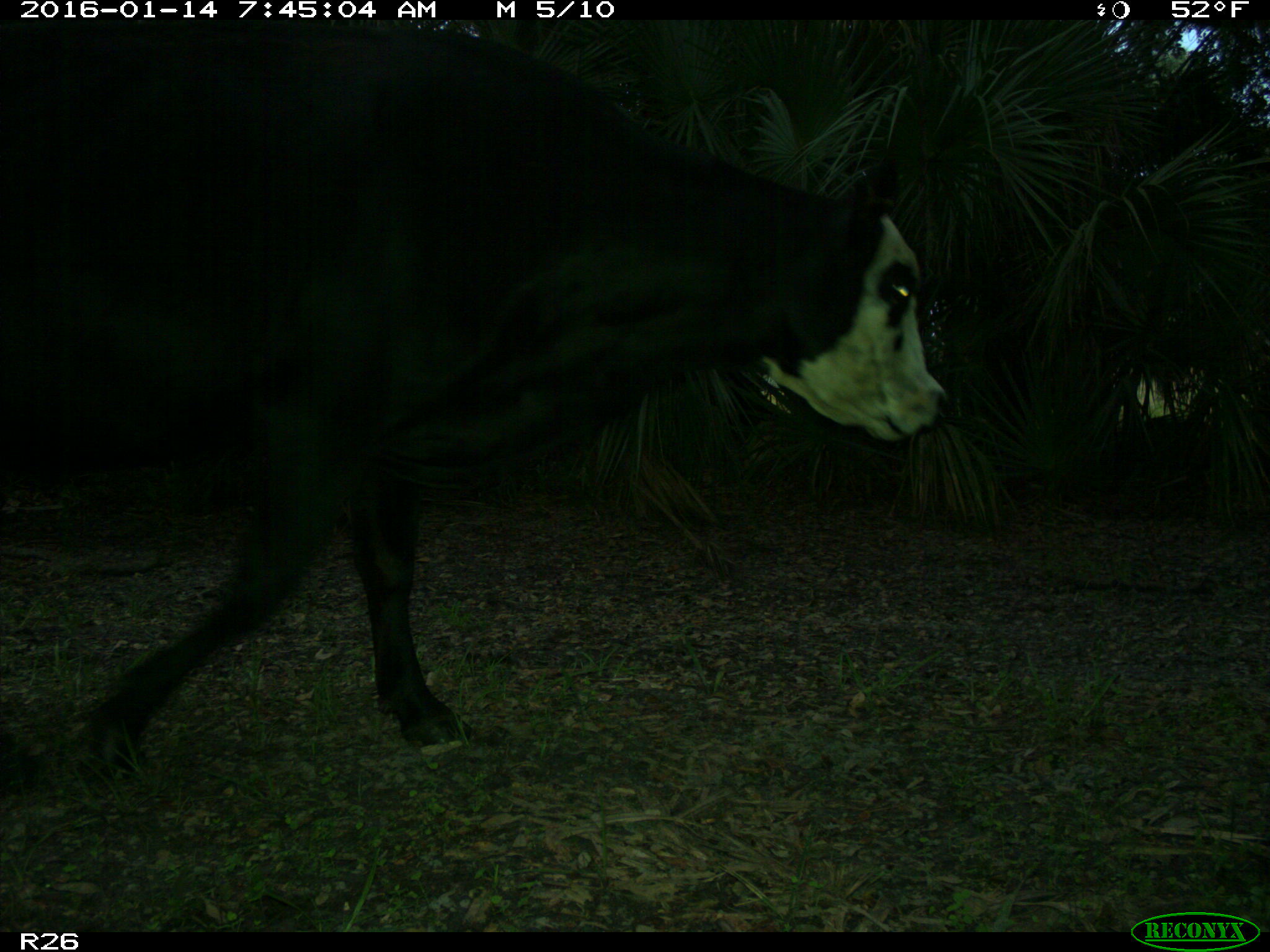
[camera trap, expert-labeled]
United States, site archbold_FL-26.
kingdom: Animalia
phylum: Chordata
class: Mammalia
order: Artiodactyla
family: Bovidae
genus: Bos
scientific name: Bos taurus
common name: domestic cow